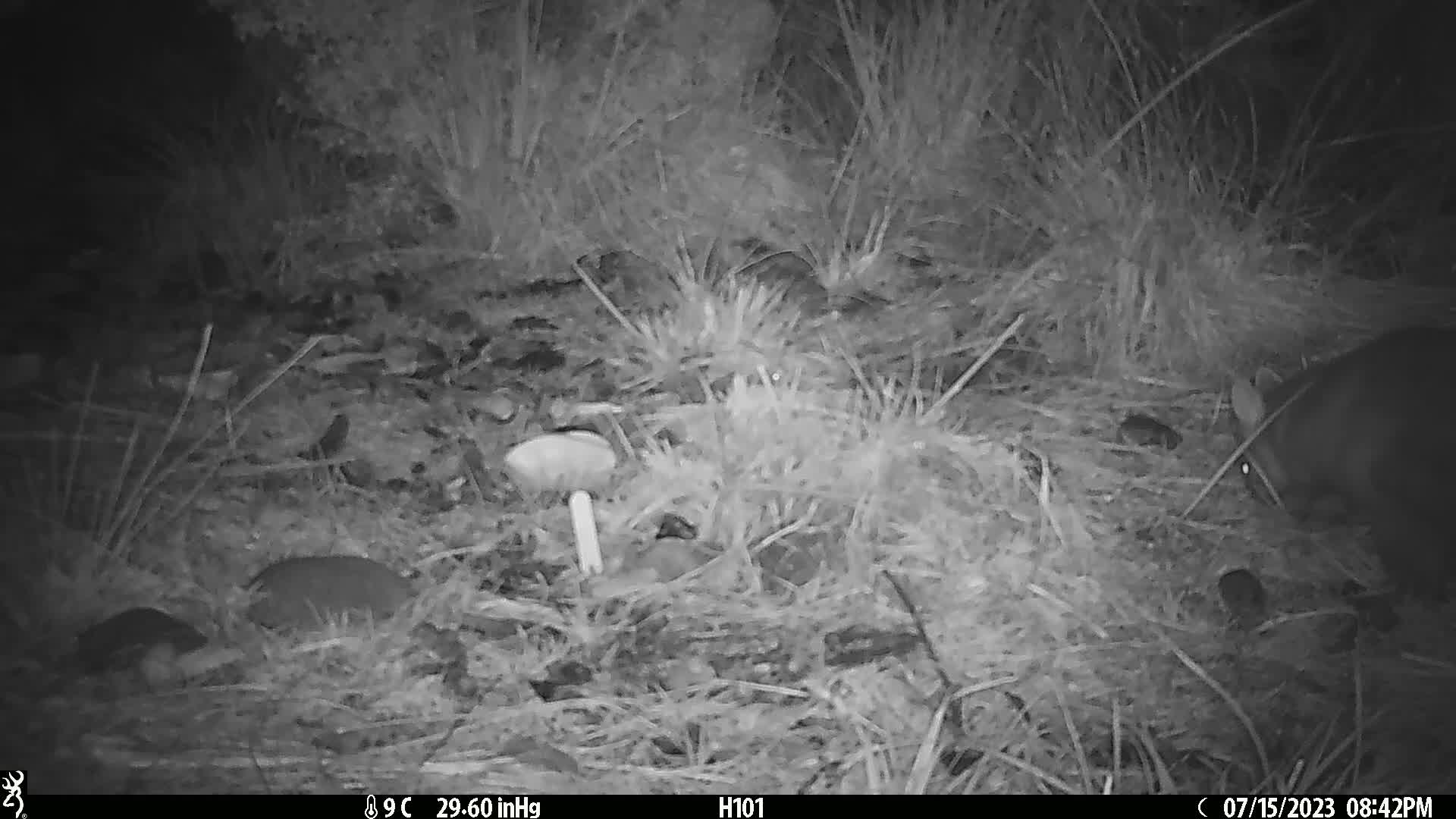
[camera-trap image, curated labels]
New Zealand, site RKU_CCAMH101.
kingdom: Animalia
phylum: Chordata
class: Mammalia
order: Diprotodontia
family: Phalangeridae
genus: Trichosurus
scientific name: Trichosurus vulpecula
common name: common brushtail possum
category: possum